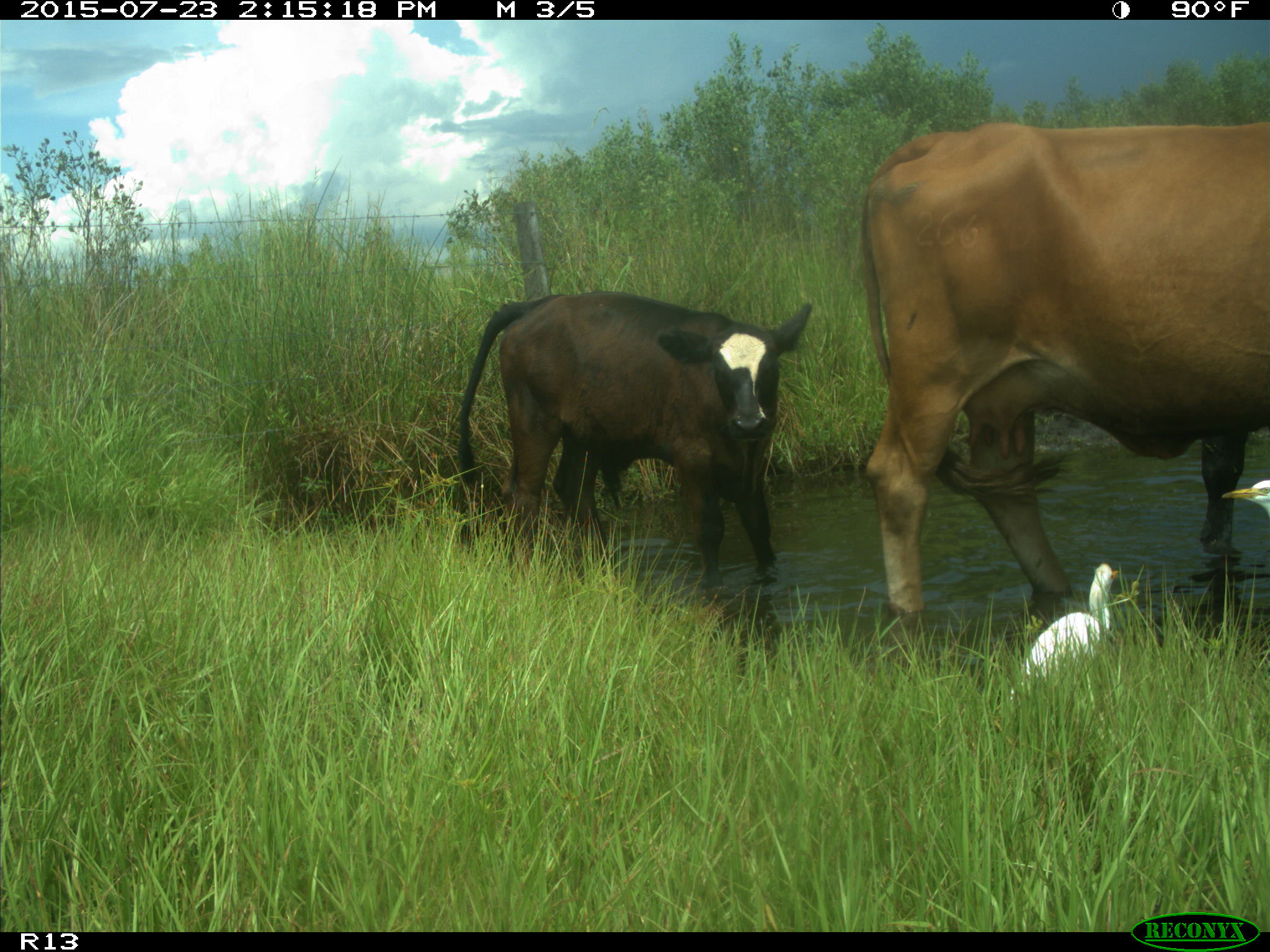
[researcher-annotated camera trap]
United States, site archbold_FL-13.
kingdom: Animalia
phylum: Chordata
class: Mammalia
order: Artiodactyla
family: Bovidae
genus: Bos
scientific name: Bos taurus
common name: domestic cow